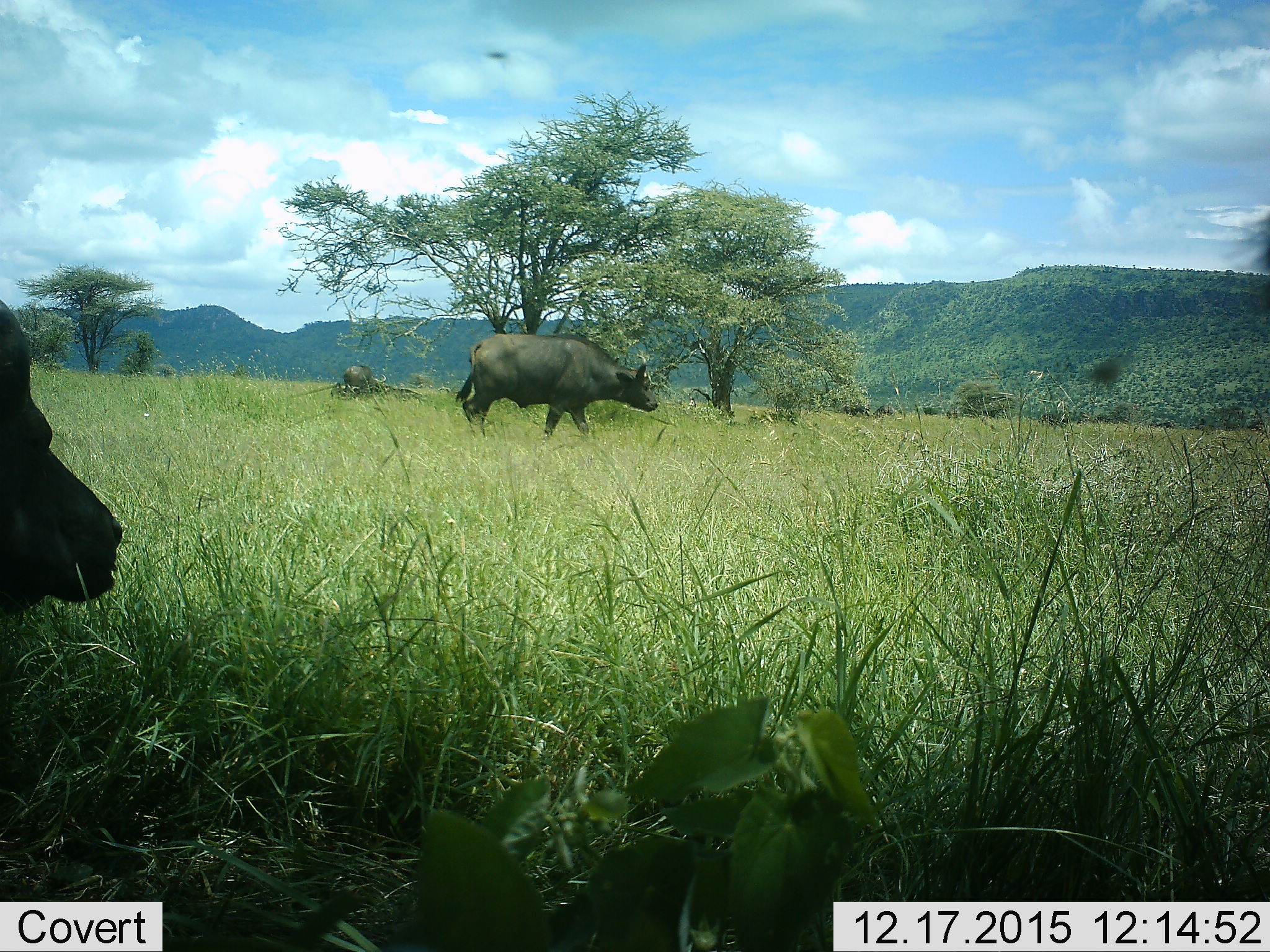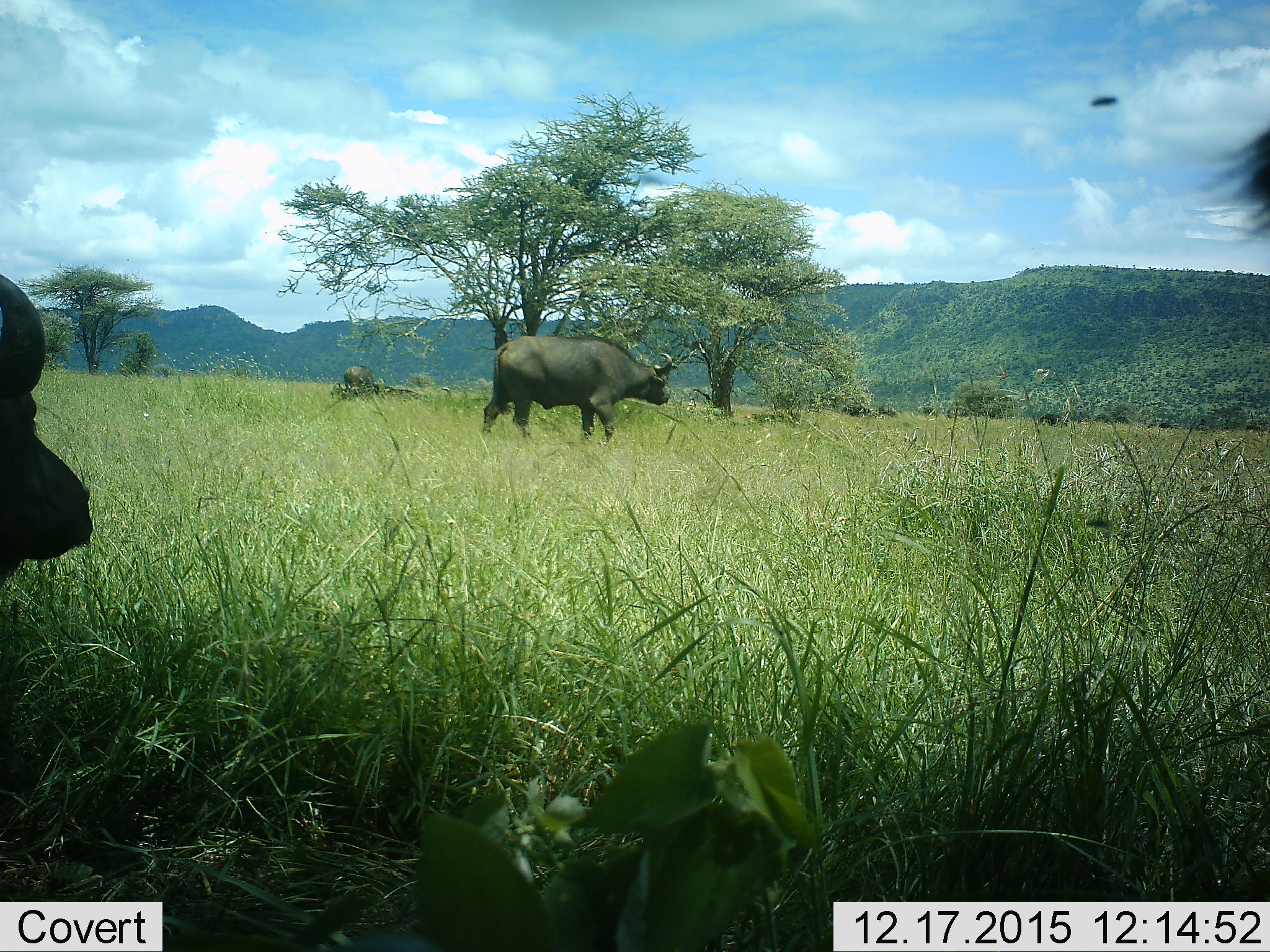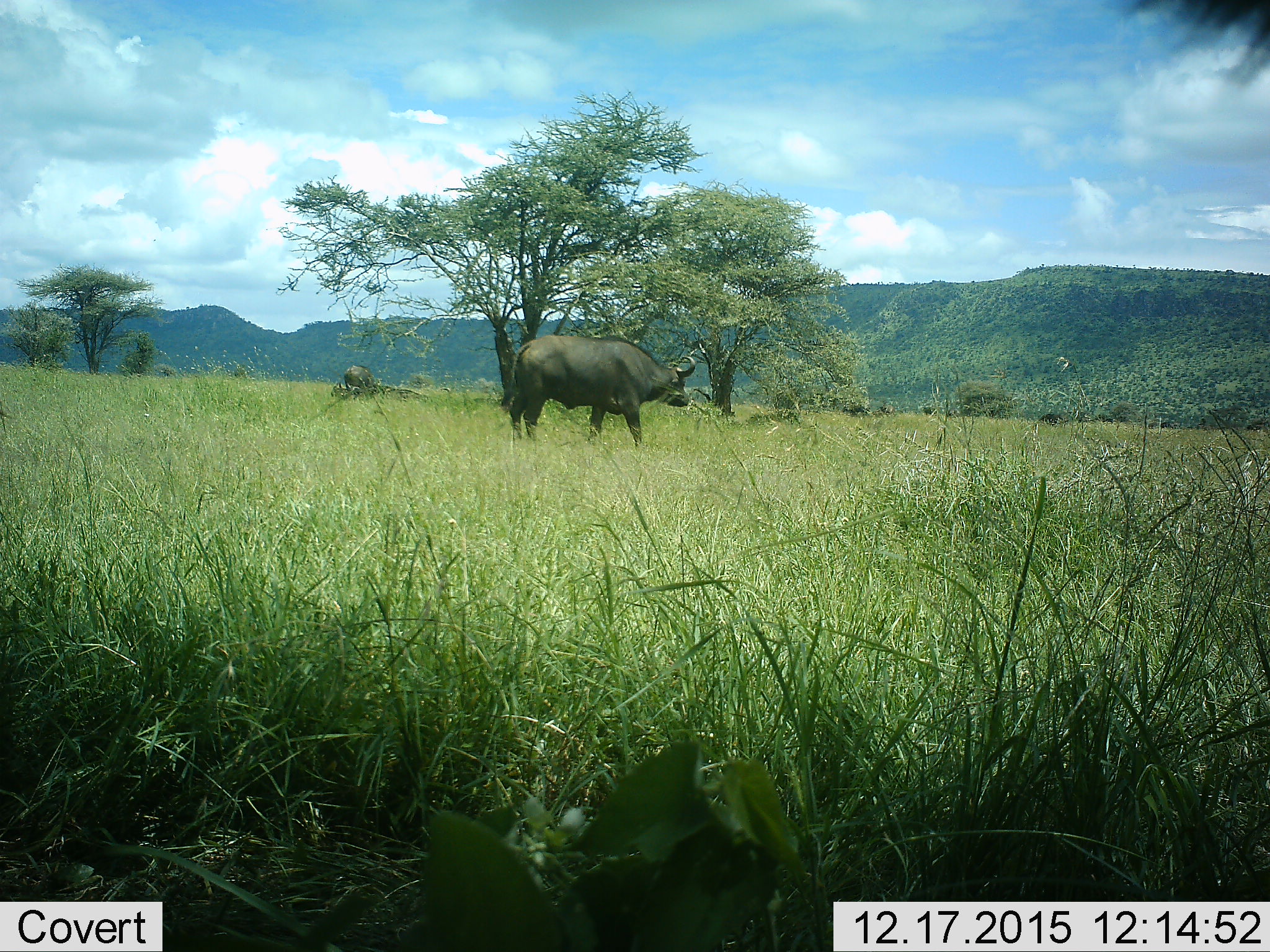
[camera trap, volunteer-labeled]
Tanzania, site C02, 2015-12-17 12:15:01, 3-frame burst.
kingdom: Animalia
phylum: Chordata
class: Mammalia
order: Artiodactyla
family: Bovidae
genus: Syncerus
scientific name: Syncerus caffer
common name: cape buffalo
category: buffalo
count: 3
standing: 53%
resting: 18%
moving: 82%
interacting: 6%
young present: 0%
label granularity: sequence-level